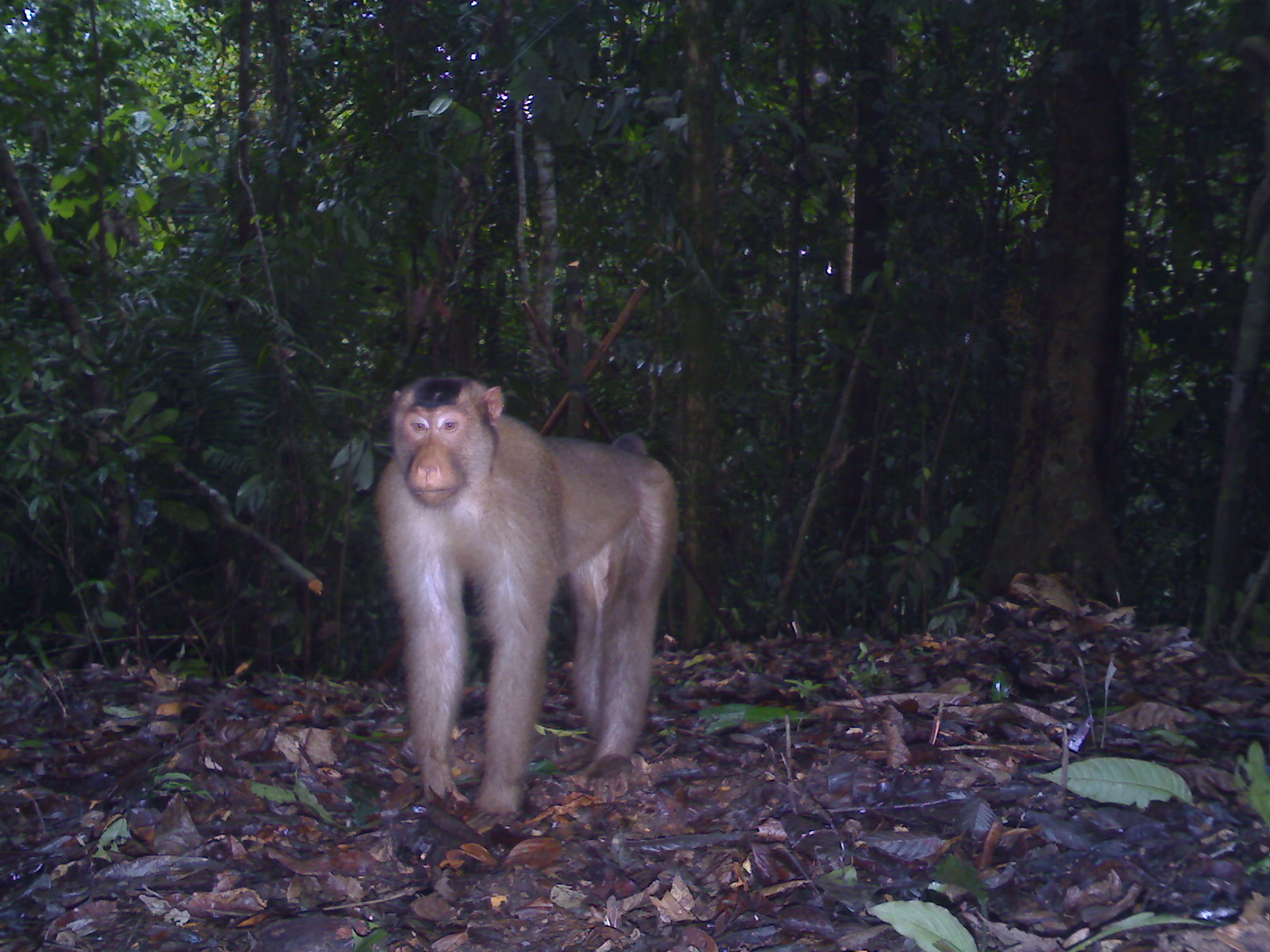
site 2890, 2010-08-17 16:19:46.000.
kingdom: Animalia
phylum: Chordata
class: Mammalia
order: Primates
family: Cercopithecidae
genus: Macaca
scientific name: Macaca nemestrina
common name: southern pig-tailed macaque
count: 1